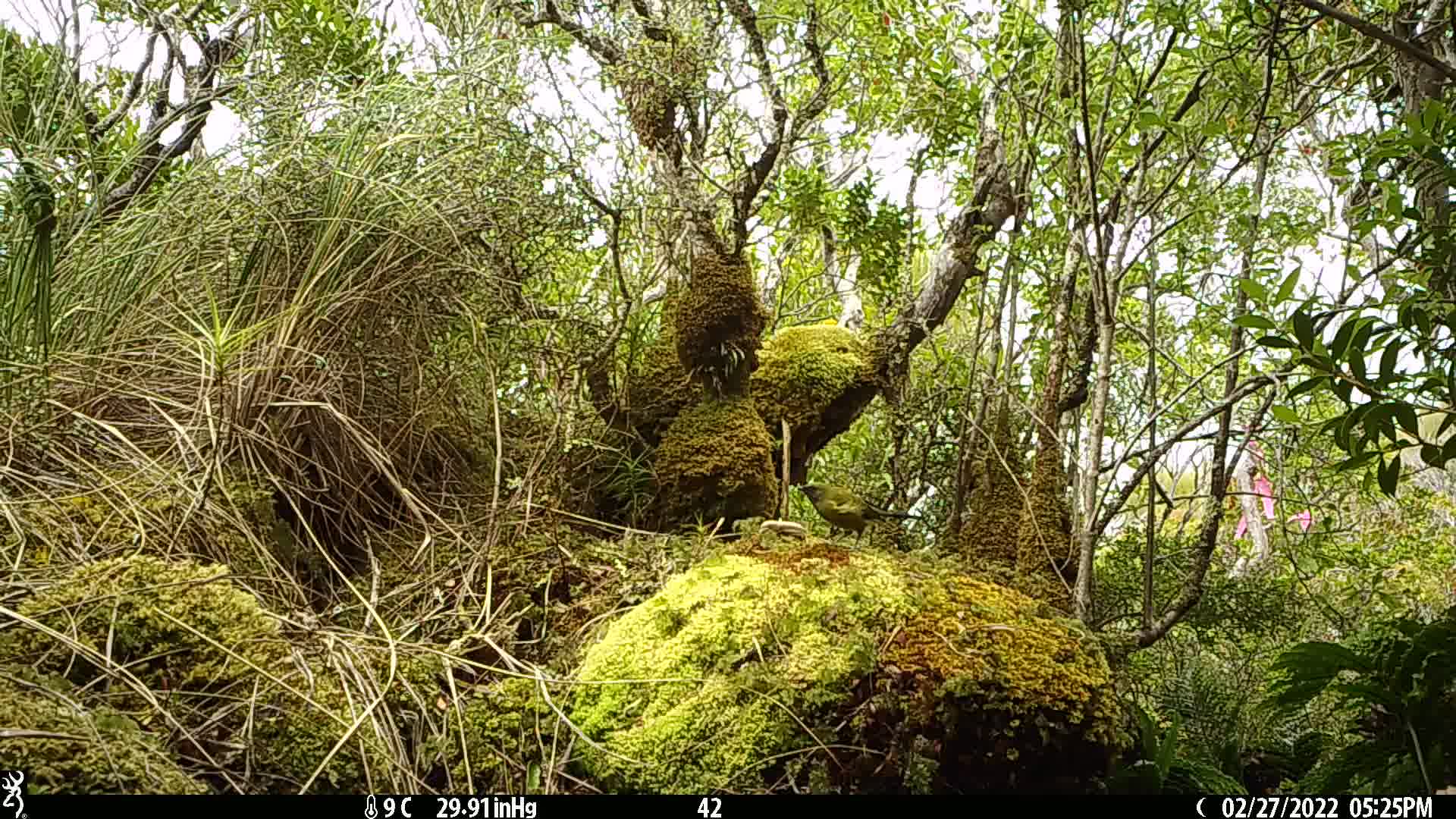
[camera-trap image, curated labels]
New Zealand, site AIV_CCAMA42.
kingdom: Animalia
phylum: Chordata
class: Aves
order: Passeriformes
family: Meliphagidae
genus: Anthornis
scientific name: Anthornis melanura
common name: new zealand bellbird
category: bellbird